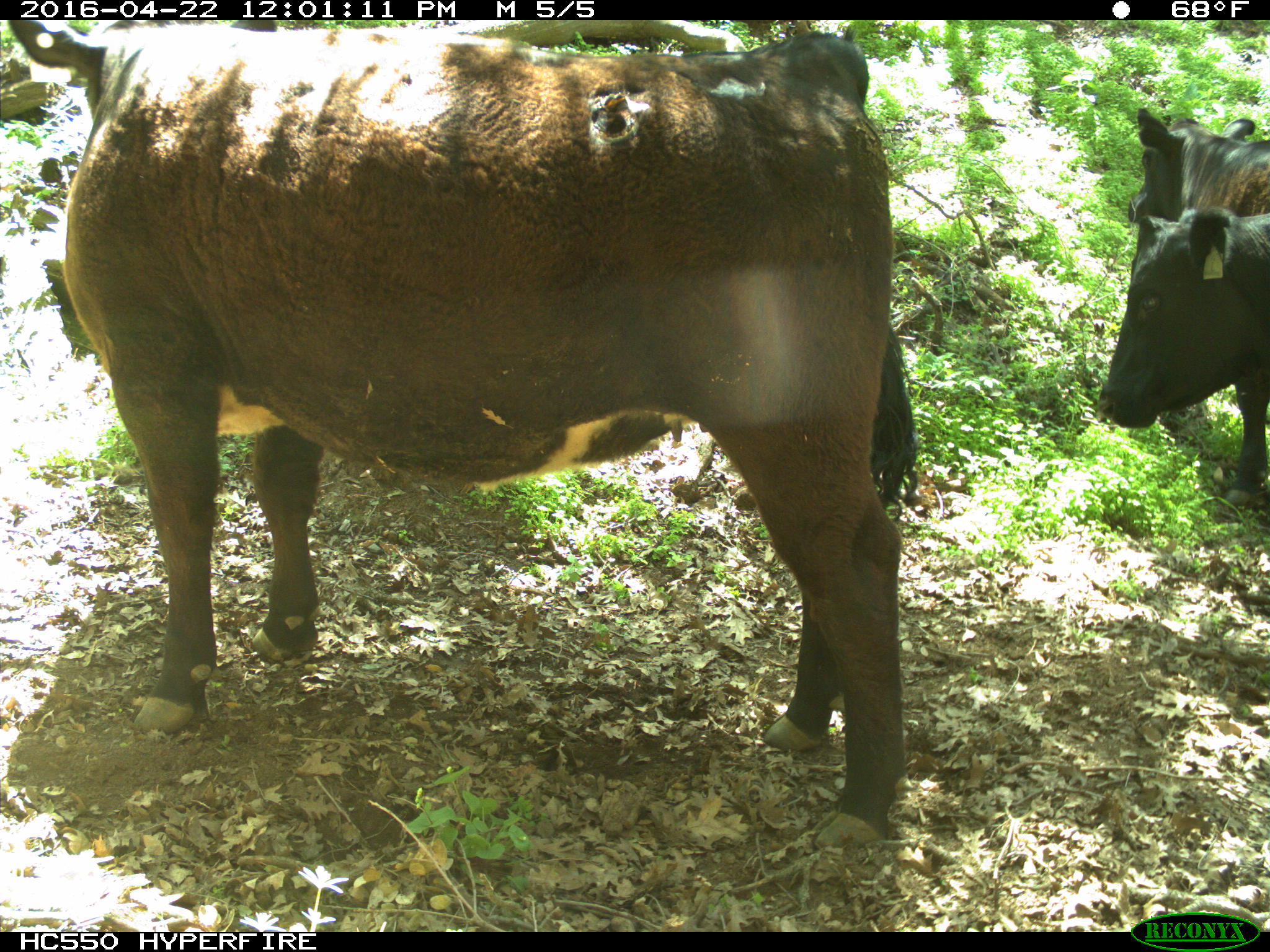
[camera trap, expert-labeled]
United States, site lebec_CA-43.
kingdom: Animalia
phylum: Chordata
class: Mammalia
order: Artiodactyla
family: Bovidae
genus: Bos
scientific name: Bos taurus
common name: domestic cow